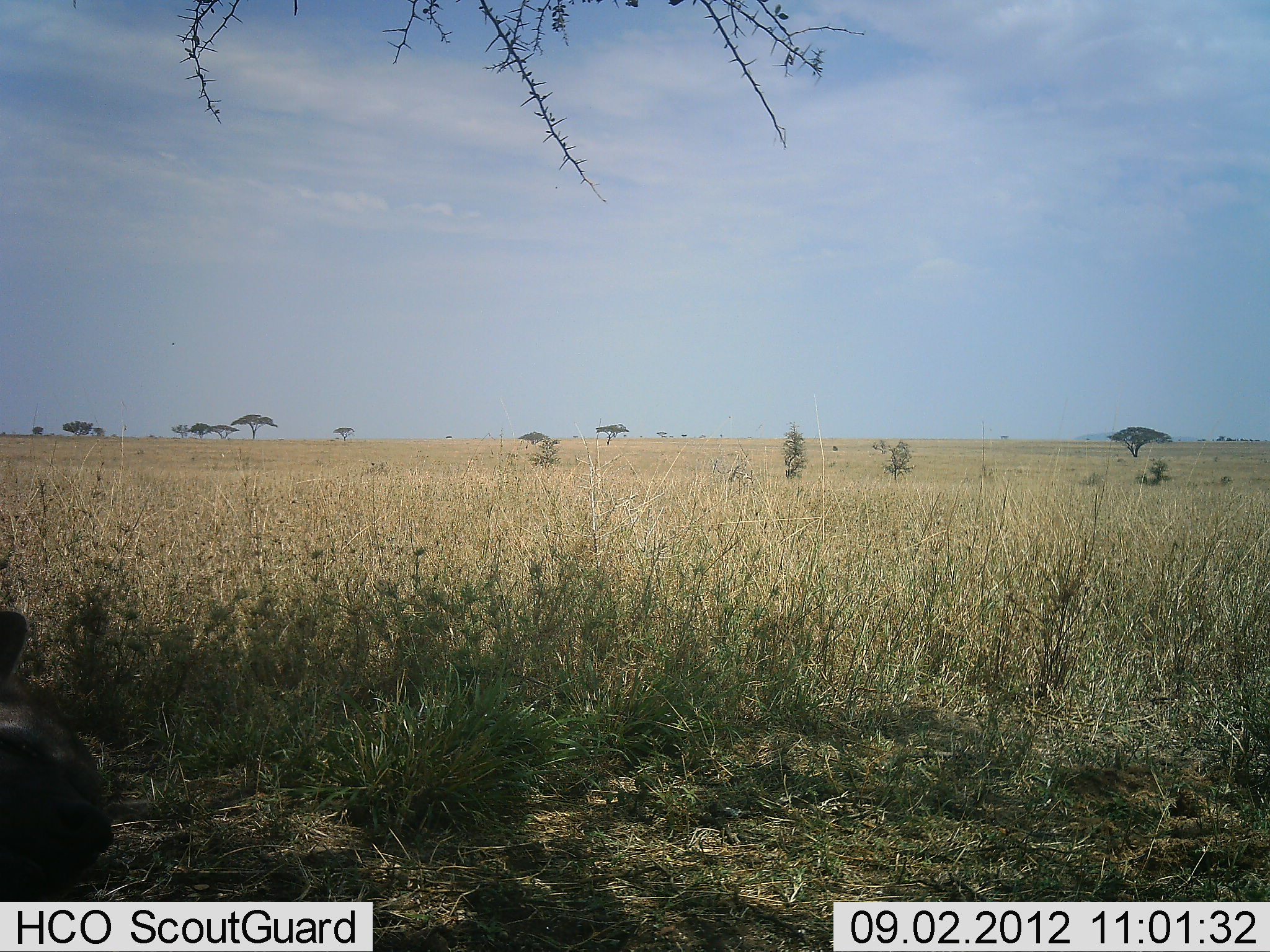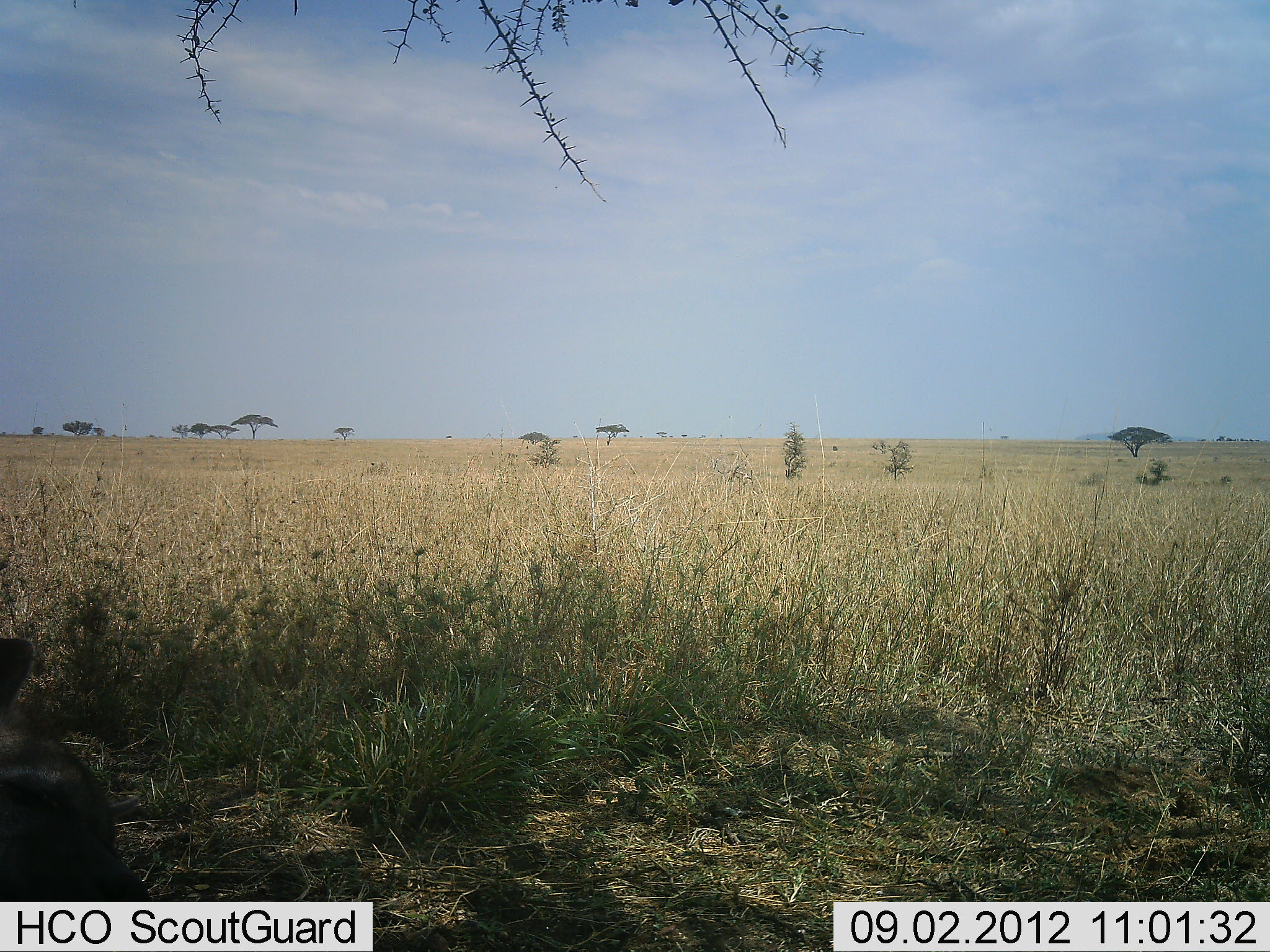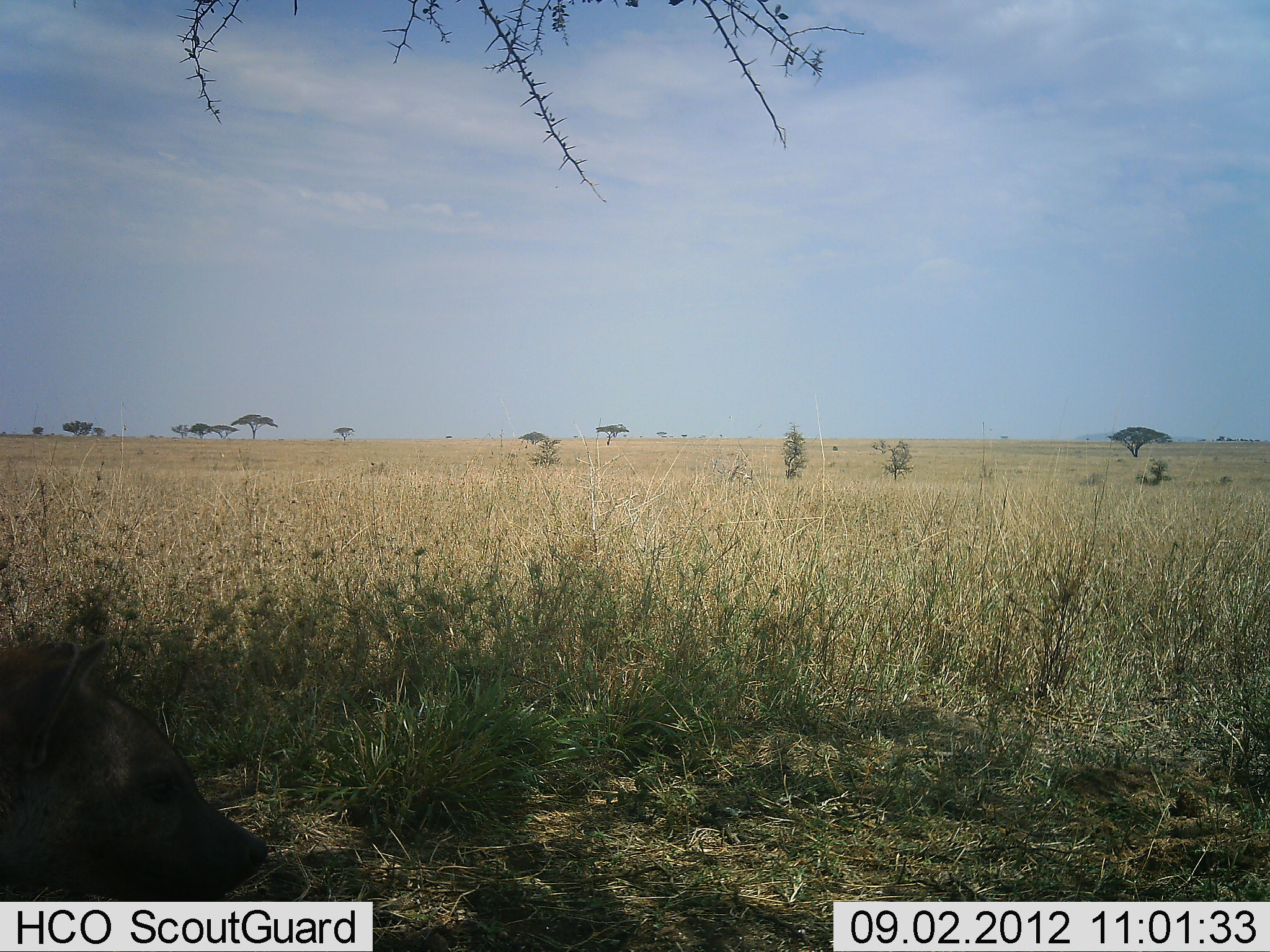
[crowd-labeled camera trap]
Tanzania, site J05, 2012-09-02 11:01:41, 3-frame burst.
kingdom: Animalia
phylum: Chordata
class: Mammalia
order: Carnivora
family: Hyaenidae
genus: Crocuta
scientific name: Crocuta crocuta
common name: spotted hyena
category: hyenaspotted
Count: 1.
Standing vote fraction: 30%.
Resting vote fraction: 40%.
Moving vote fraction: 30%.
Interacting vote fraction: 0%.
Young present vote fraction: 0%.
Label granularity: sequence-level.